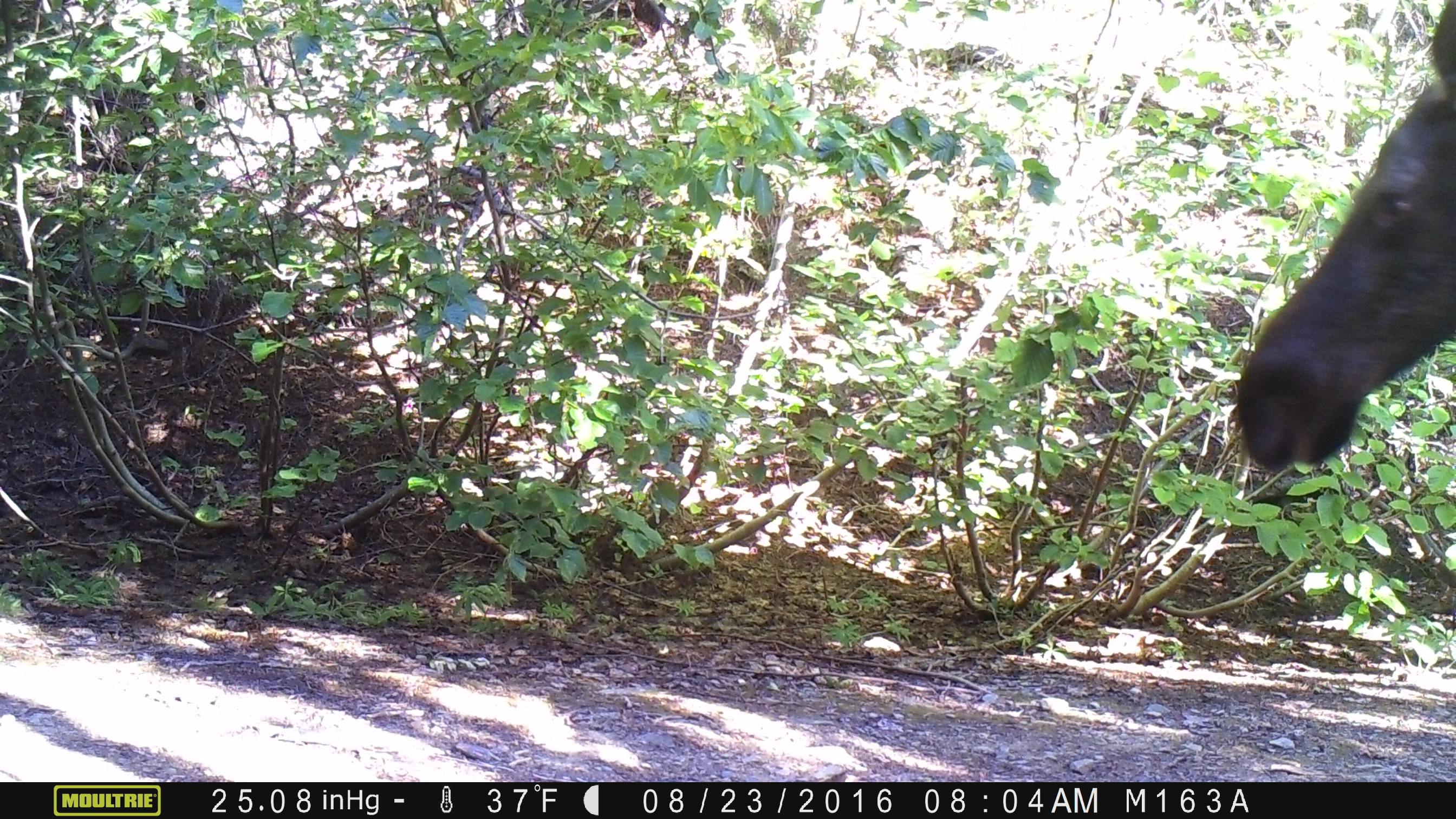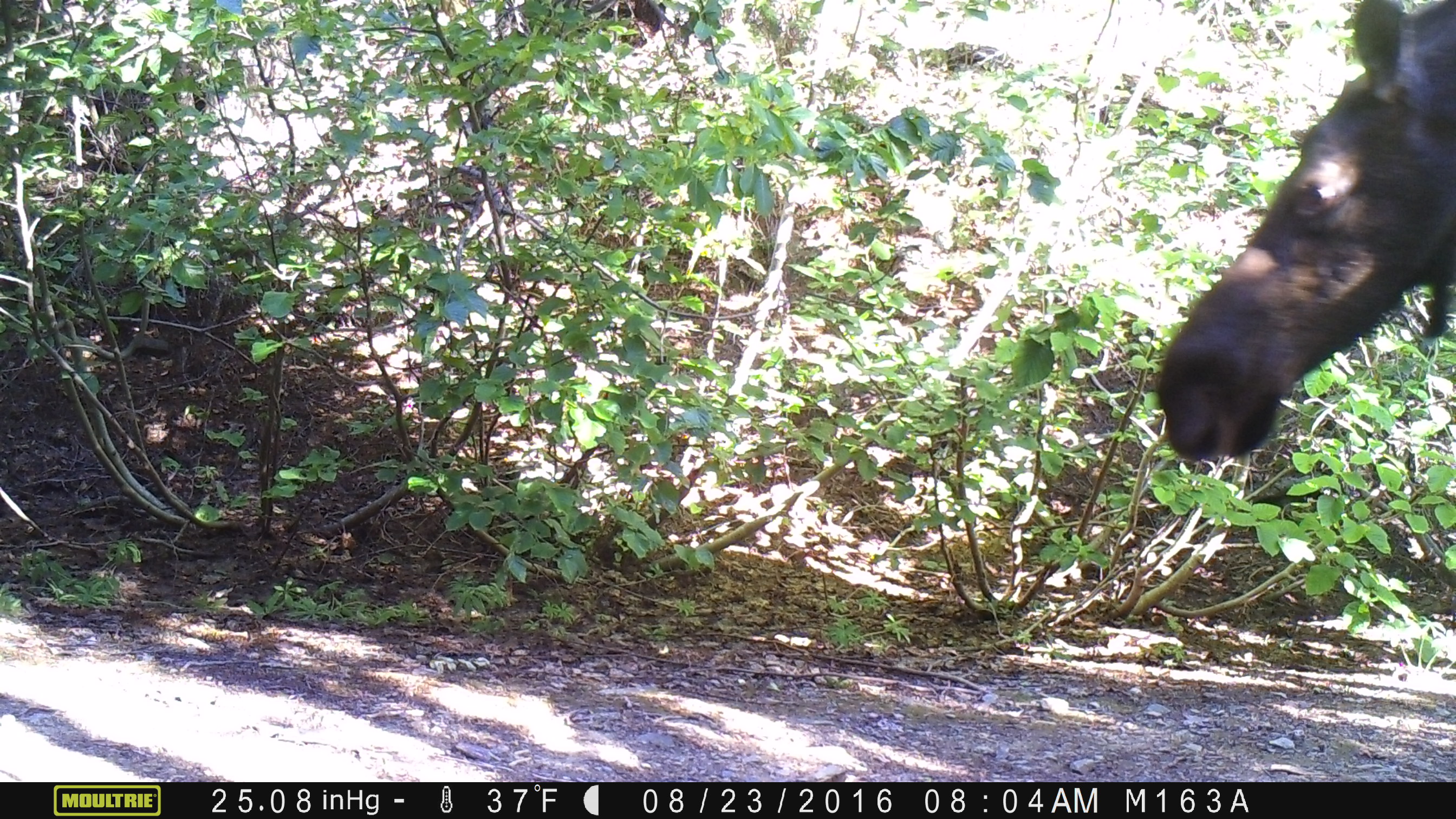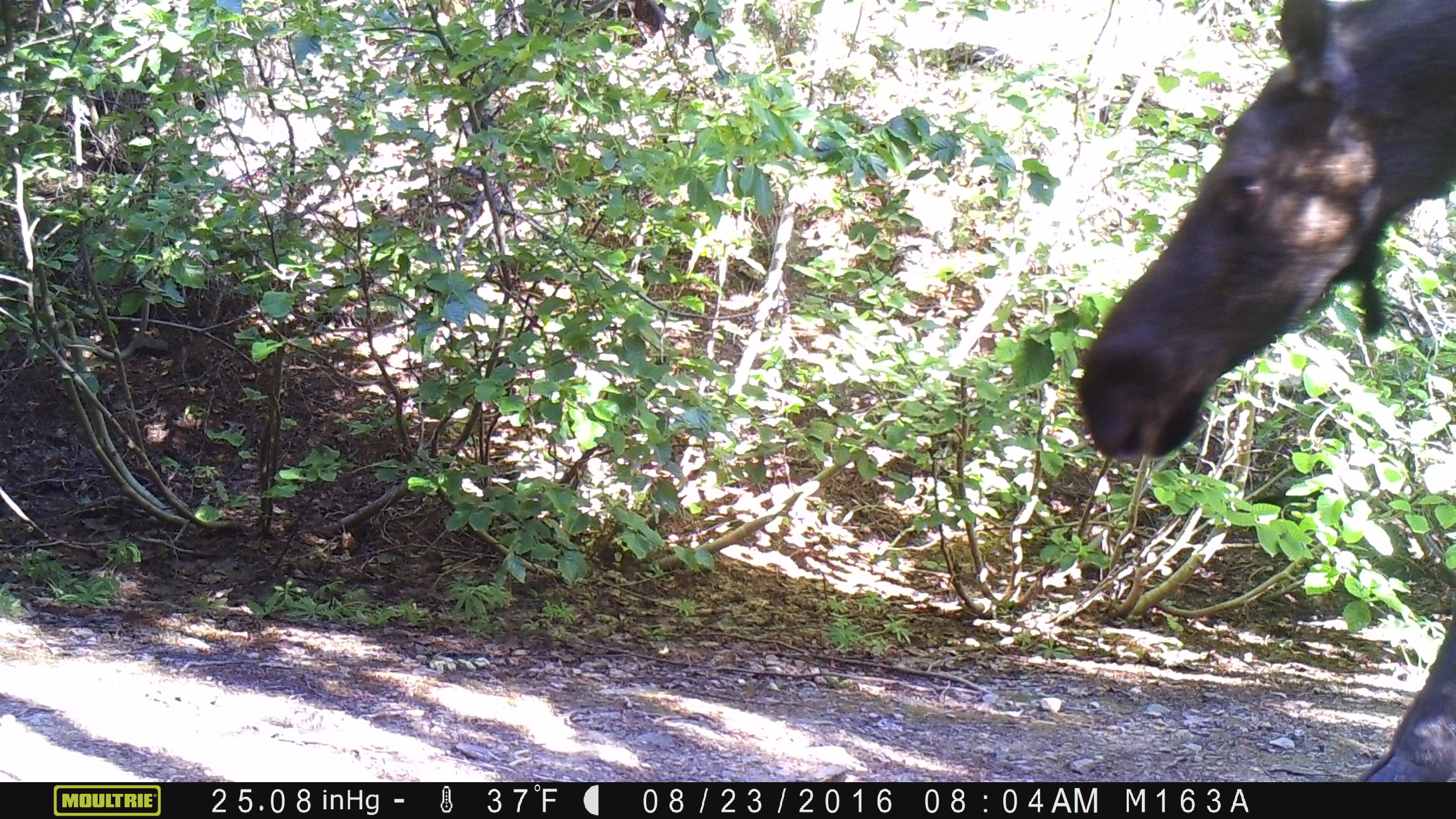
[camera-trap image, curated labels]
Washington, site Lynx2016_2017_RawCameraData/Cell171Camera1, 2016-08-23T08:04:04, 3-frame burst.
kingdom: Animalia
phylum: Chordata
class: Mammalia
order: Artiodactyla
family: Cervidae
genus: Alces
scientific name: Alces alces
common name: moose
Alces alces (moose). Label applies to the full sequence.